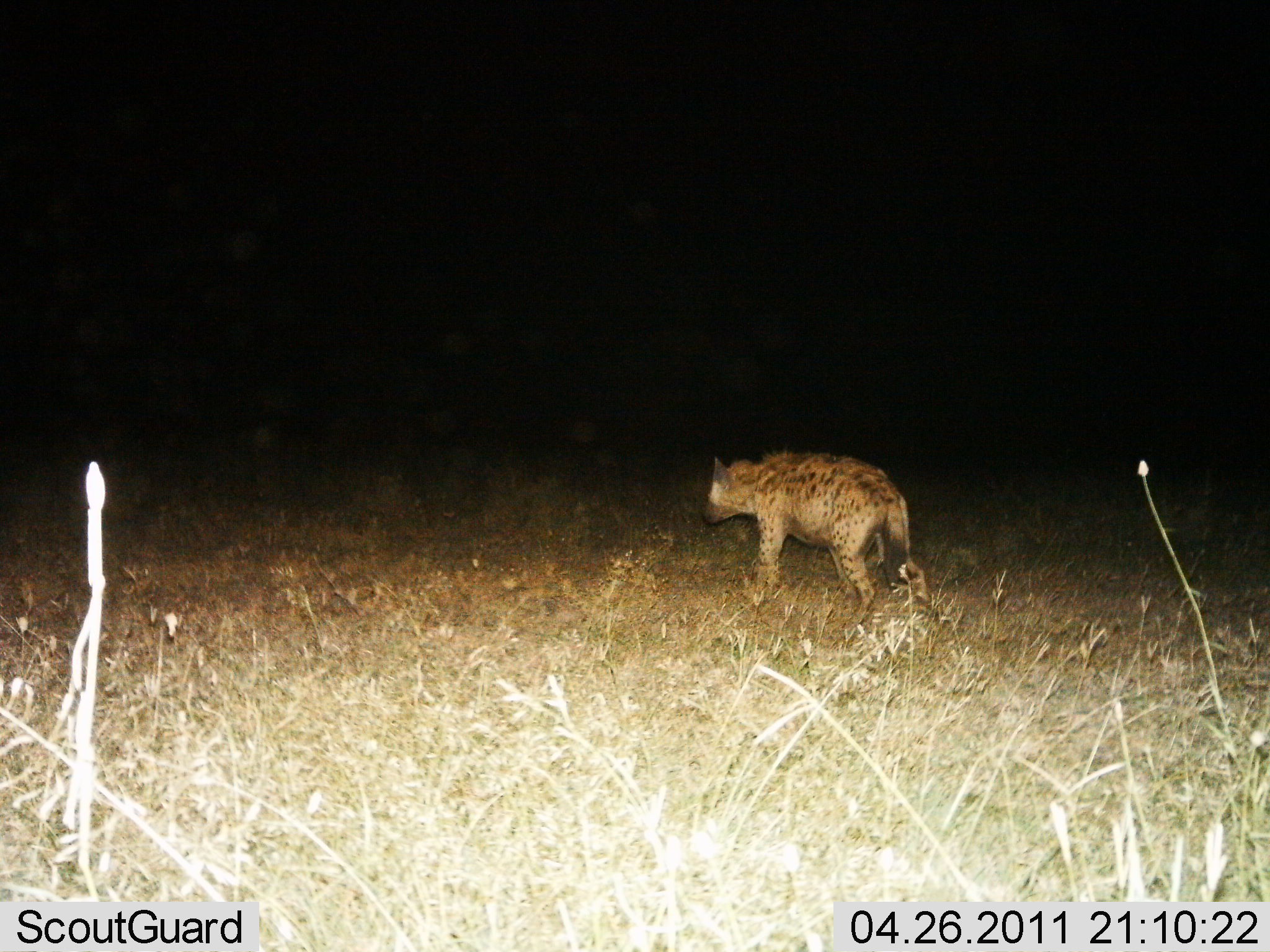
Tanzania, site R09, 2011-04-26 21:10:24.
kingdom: Animalia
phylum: Chordata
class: Mammalia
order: Carnivora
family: Hyaenidae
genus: Crocuta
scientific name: Crocuta crocuta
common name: spotted hyena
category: hyenaspotted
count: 1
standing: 9%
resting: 0%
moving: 100%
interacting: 0%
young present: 0%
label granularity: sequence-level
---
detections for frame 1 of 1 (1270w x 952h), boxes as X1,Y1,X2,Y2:
animal: 700,447,925,629